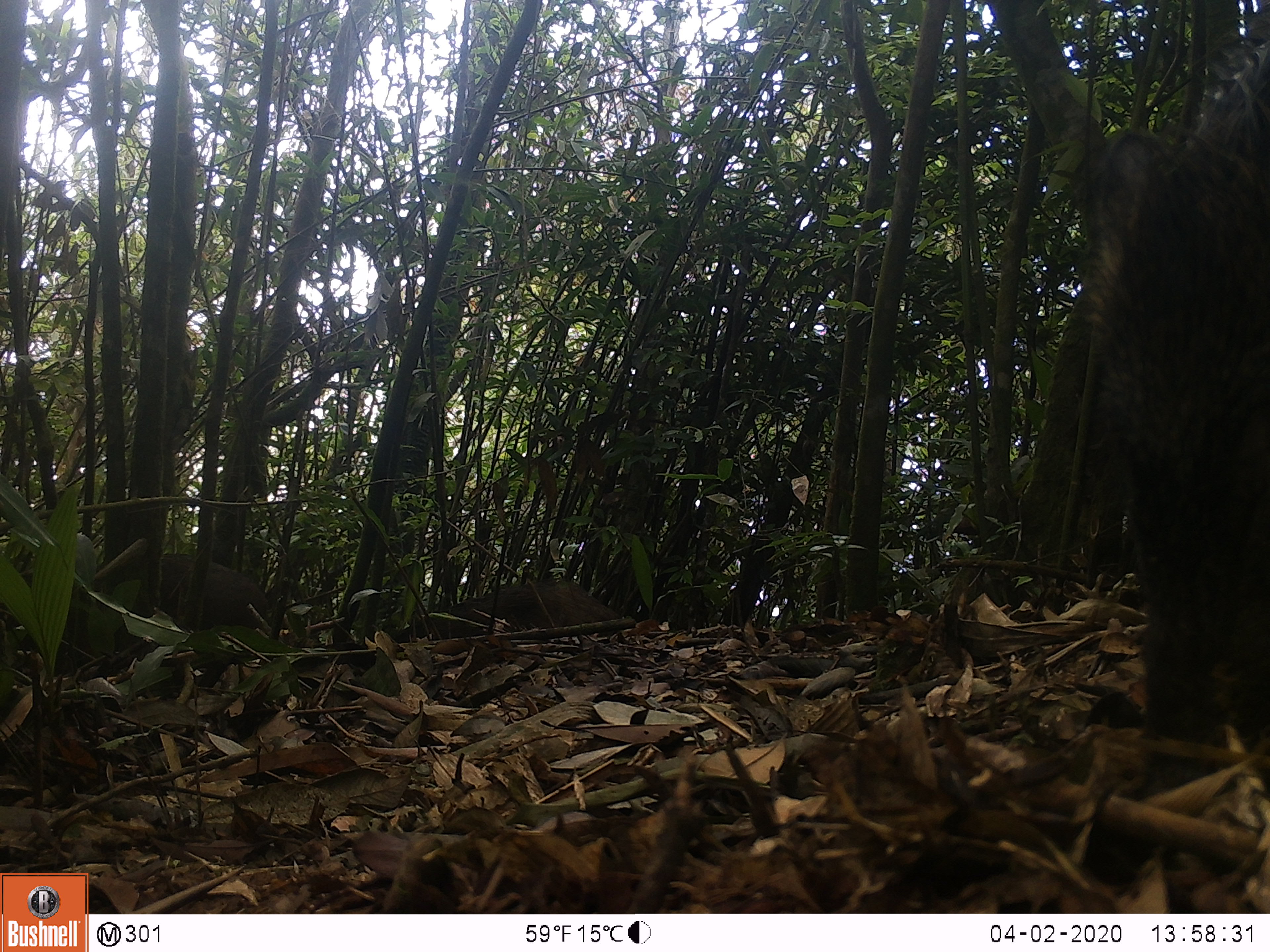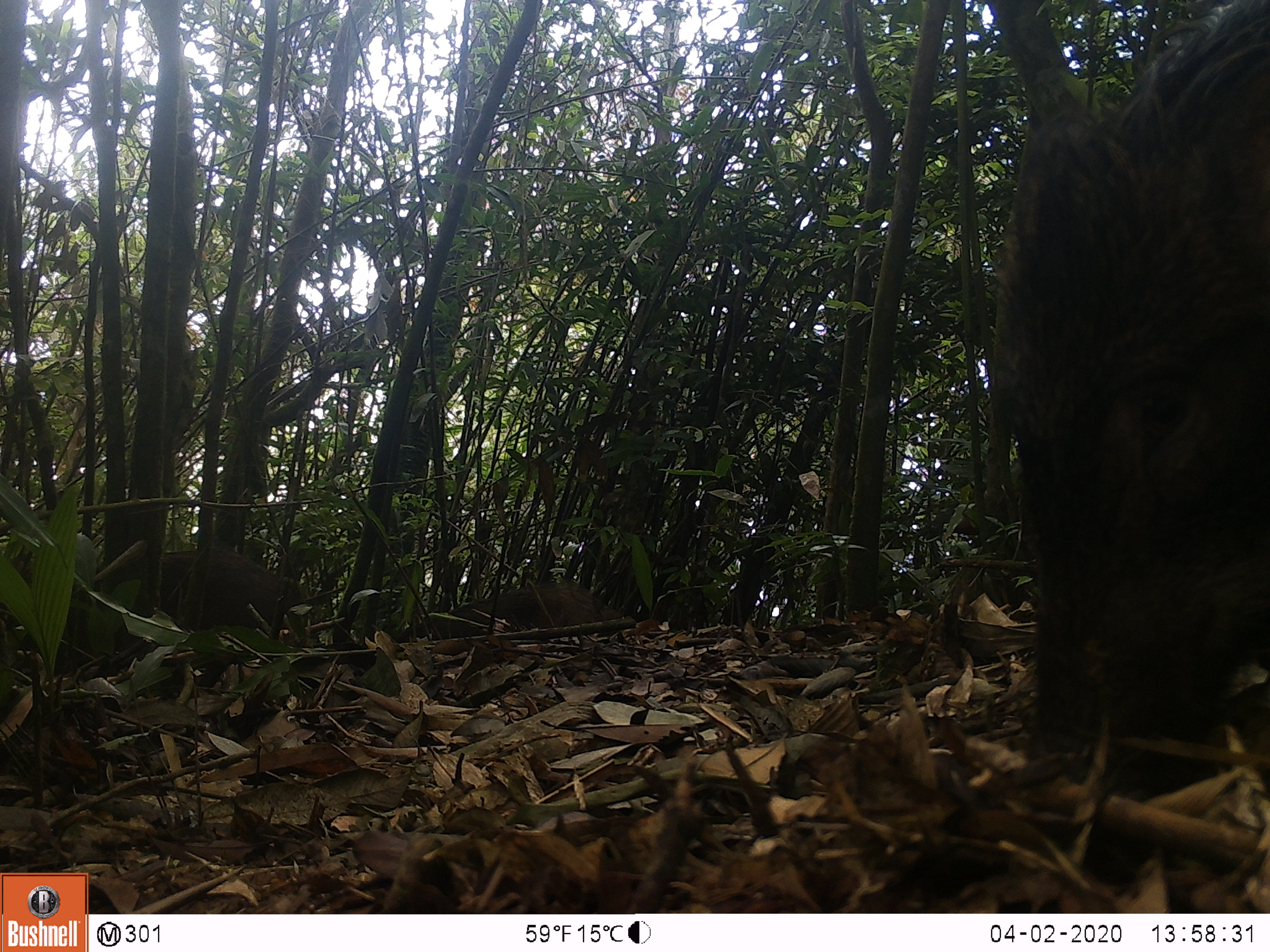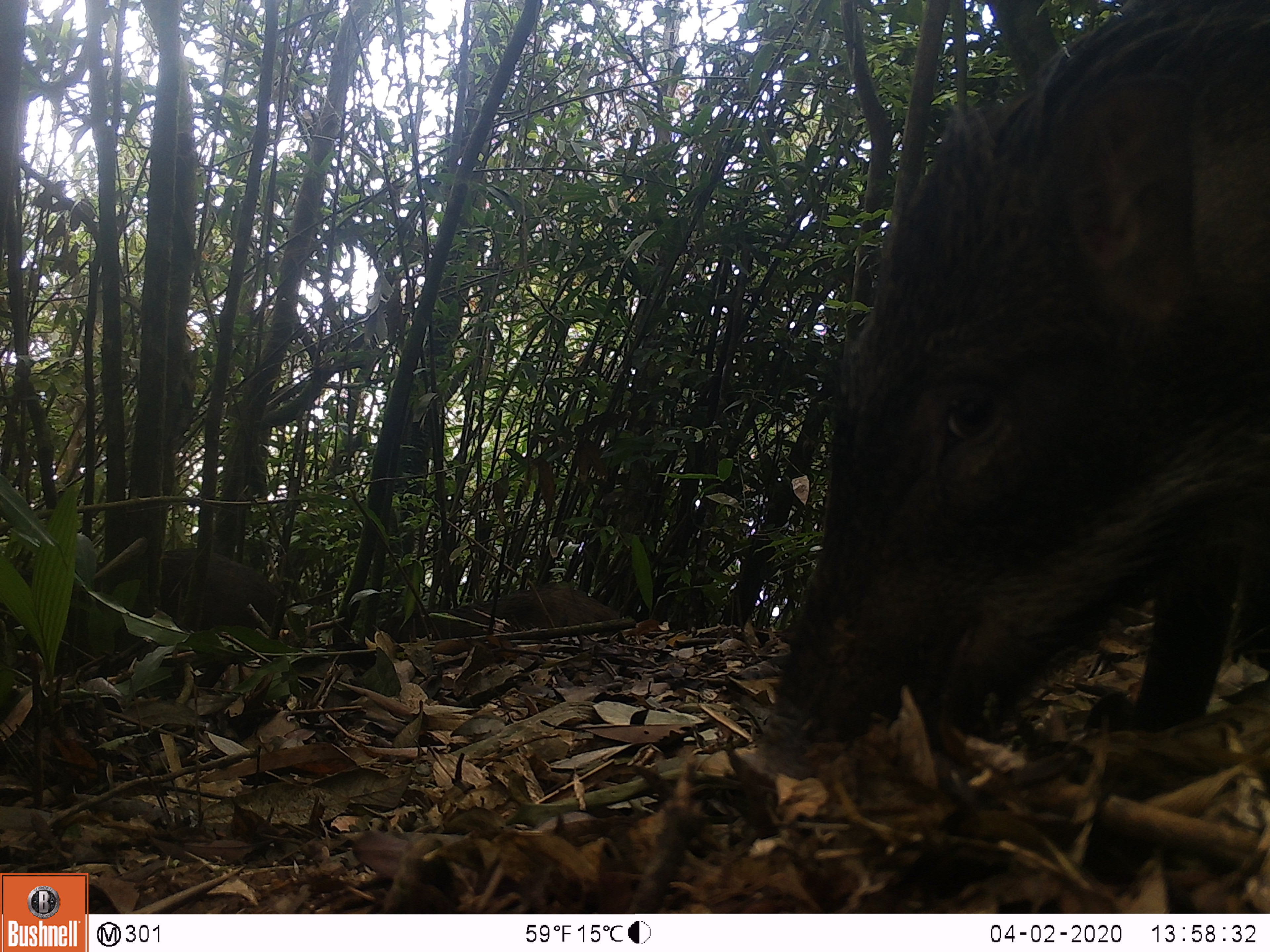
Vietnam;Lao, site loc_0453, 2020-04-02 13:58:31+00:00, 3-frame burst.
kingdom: Animalia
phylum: Chordata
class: Mammalia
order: Artiodactyla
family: Suidae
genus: Sus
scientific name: Sus scrofa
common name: eurasian wild pig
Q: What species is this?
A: Eurasian wild pig (Sus scrofa).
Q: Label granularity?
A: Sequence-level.